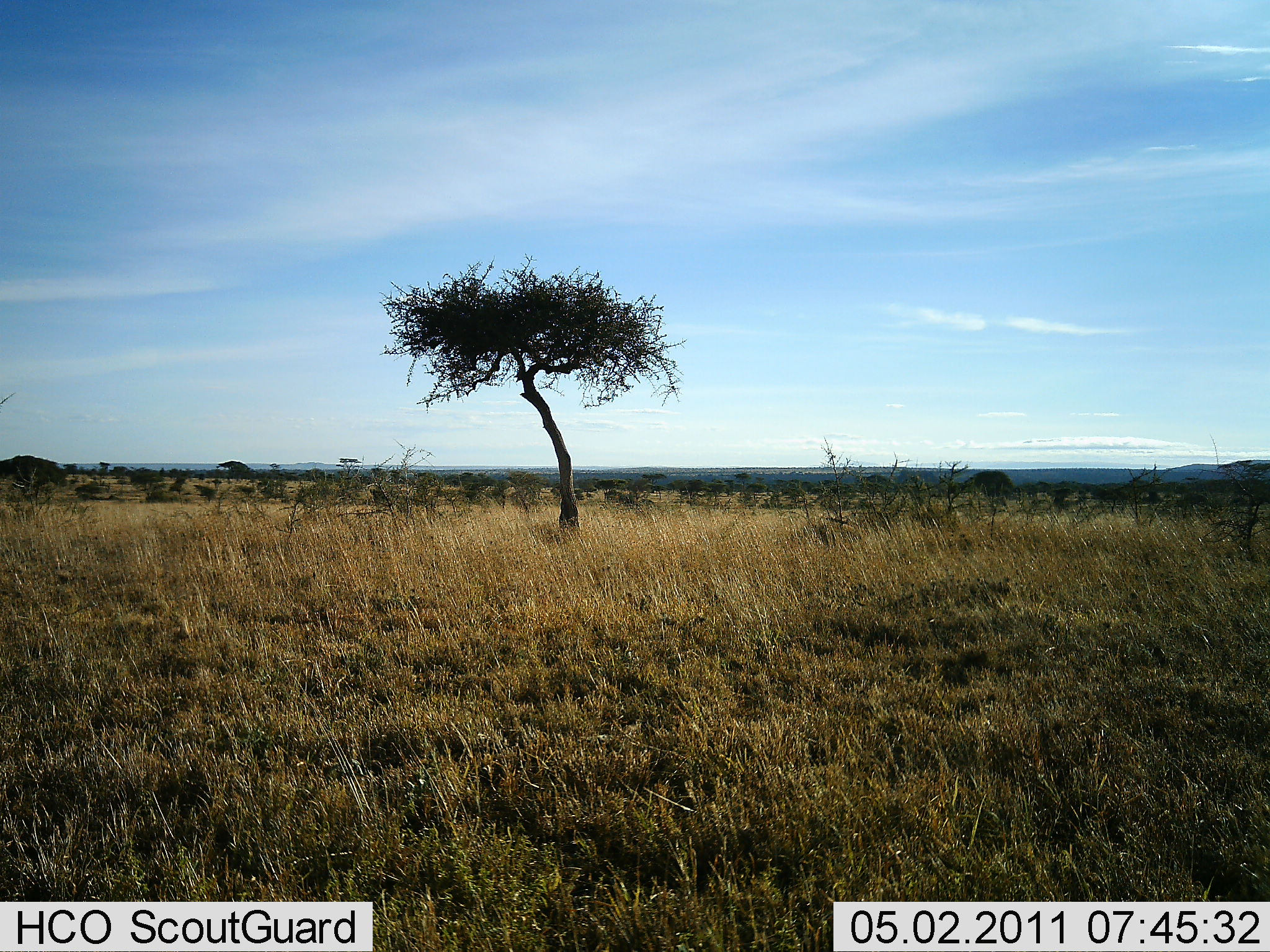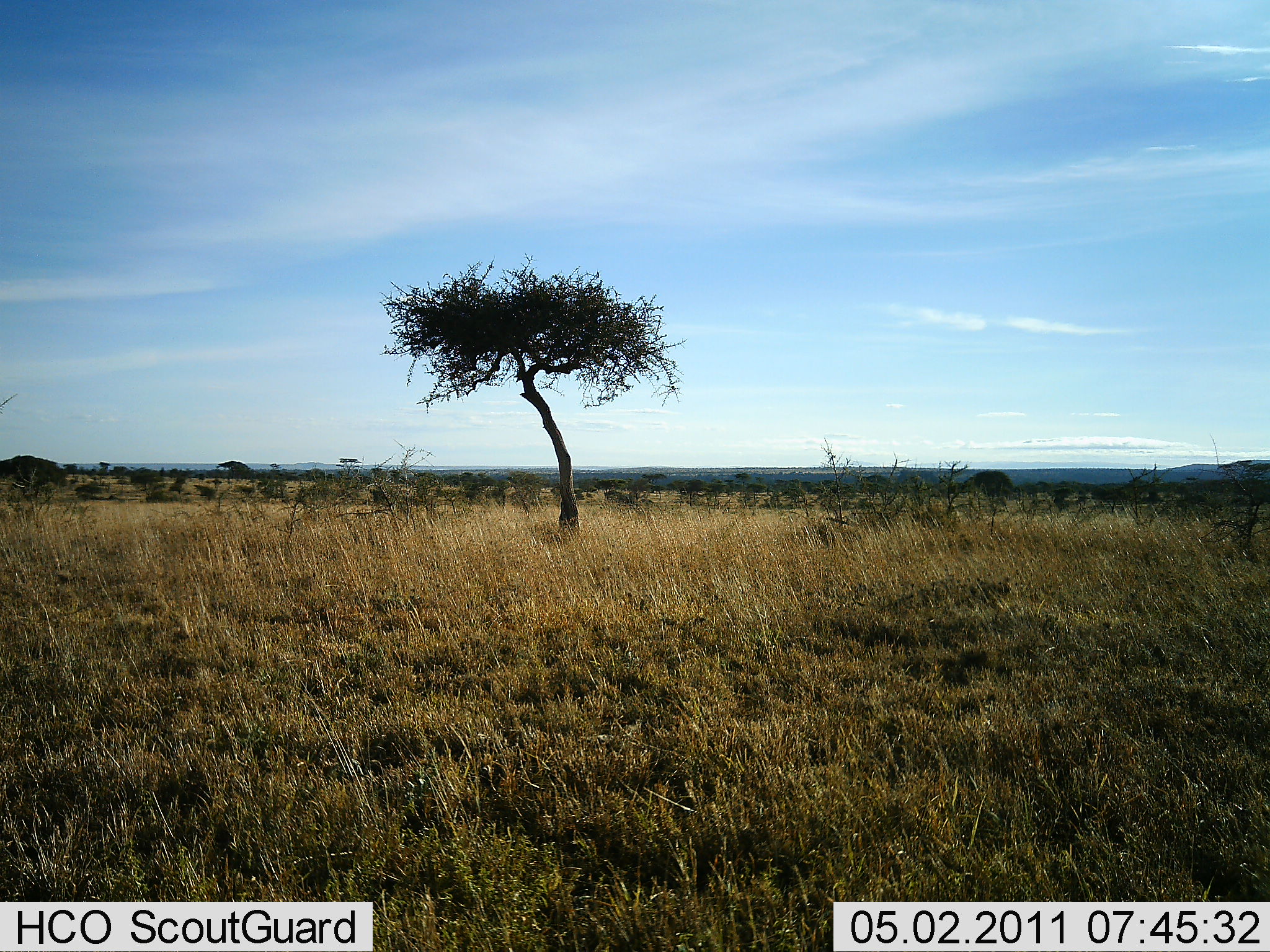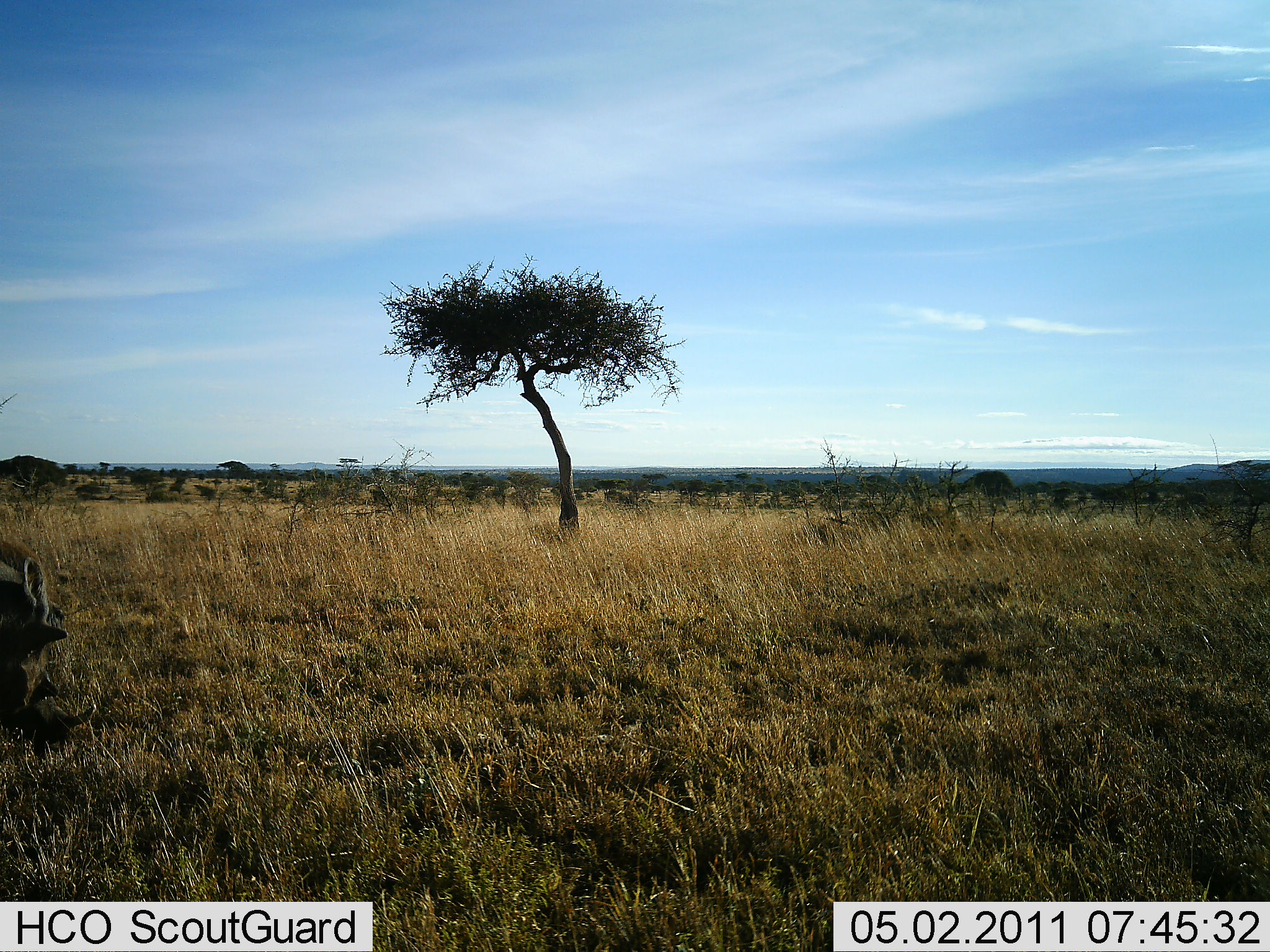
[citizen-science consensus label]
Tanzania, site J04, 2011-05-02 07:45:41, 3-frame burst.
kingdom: Animalia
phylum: Chordata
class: Mammalia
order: Artiodactyla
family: Suidae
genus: Phacochoerus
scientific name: Phacochoerus africanus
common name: warthog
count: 1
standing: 0%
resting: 0%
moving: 80%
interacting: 0%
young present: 0%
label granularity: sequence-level